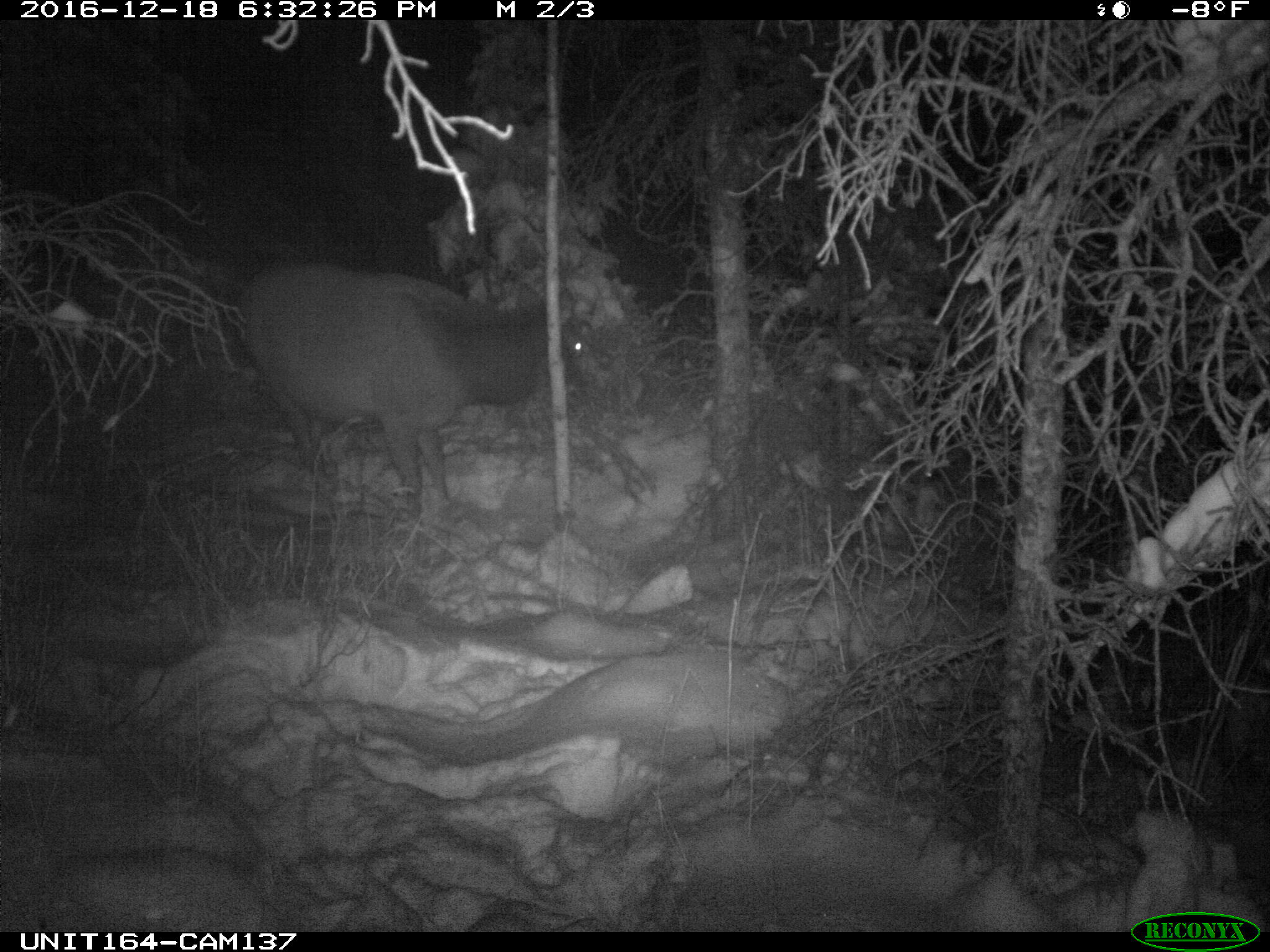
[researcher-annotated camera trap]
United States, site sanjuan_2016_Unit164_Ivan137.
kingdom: Animalia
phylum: Chordata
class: Mammalia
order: Artiodactyla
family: Cervidae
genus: Cervus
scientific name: Cervus elaphus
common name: red deer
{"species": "Cervus elaphus (red deer)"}